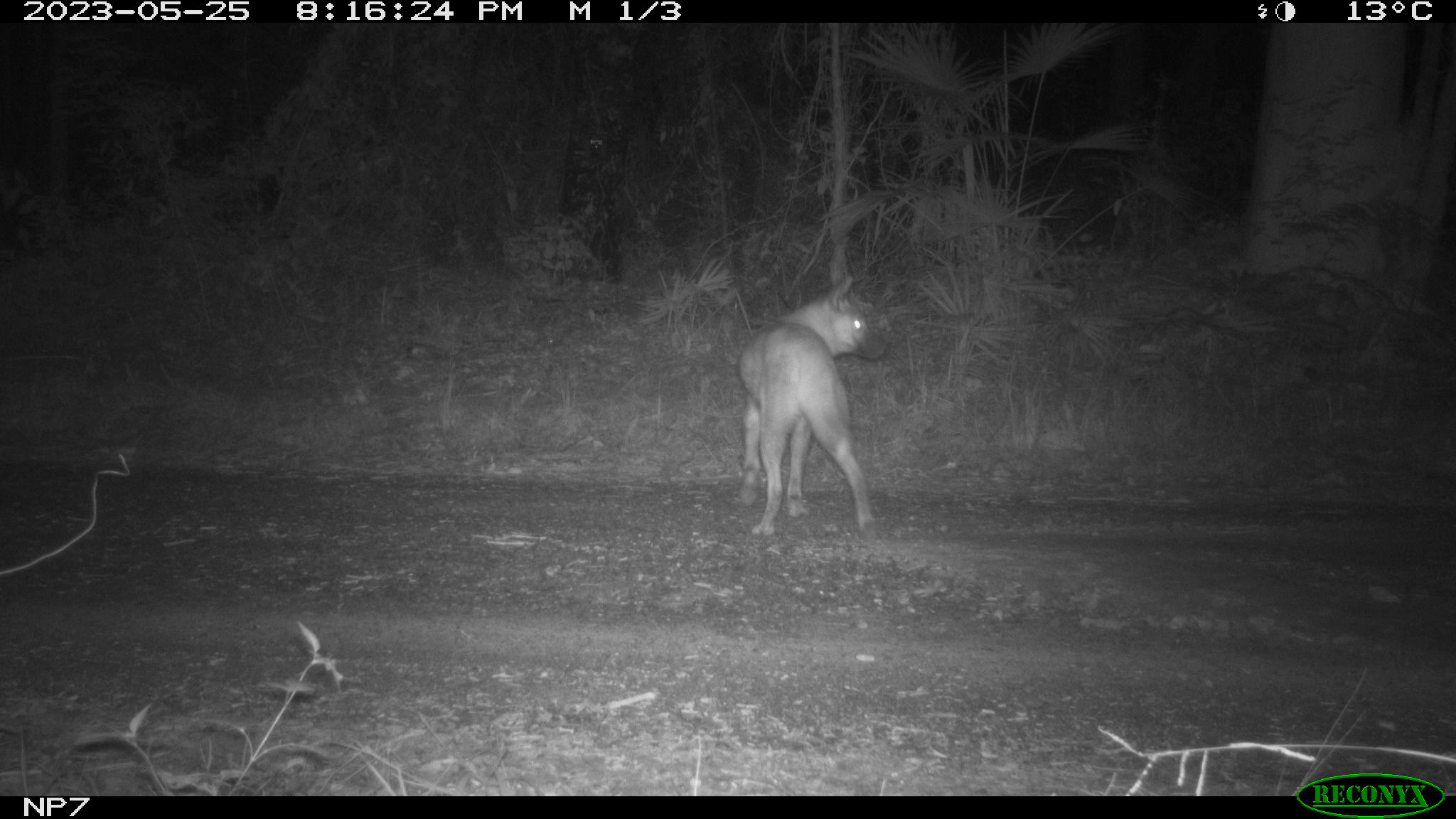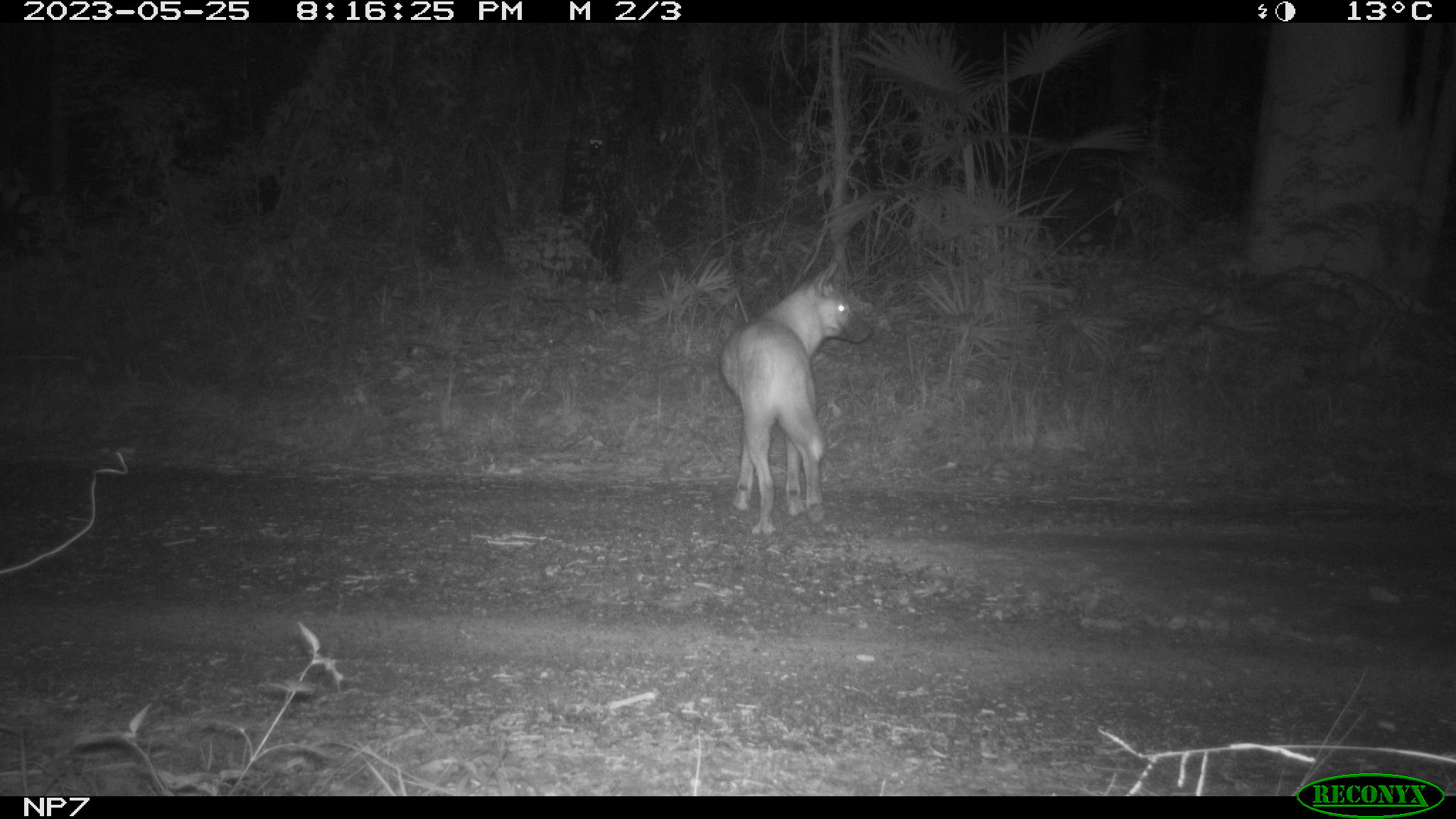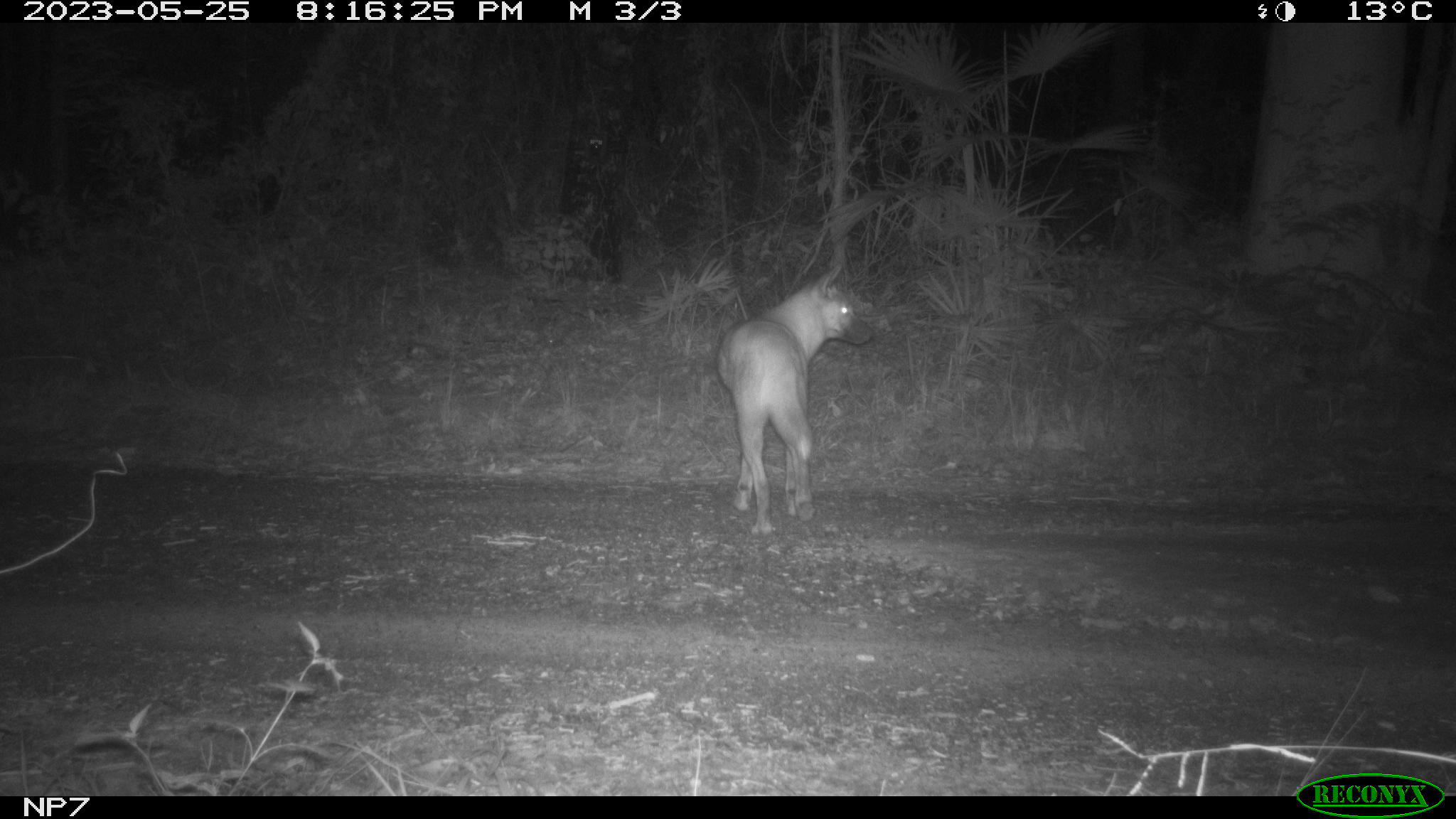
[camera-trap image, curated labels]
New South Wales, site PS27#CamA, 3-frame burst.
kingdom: Animalia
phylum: Chordata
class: Mammalia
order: Carnivora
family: Canidae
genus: Canis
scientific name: Canis familiaris dingo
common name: dingo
Dingo (Canis familiaris dingo).